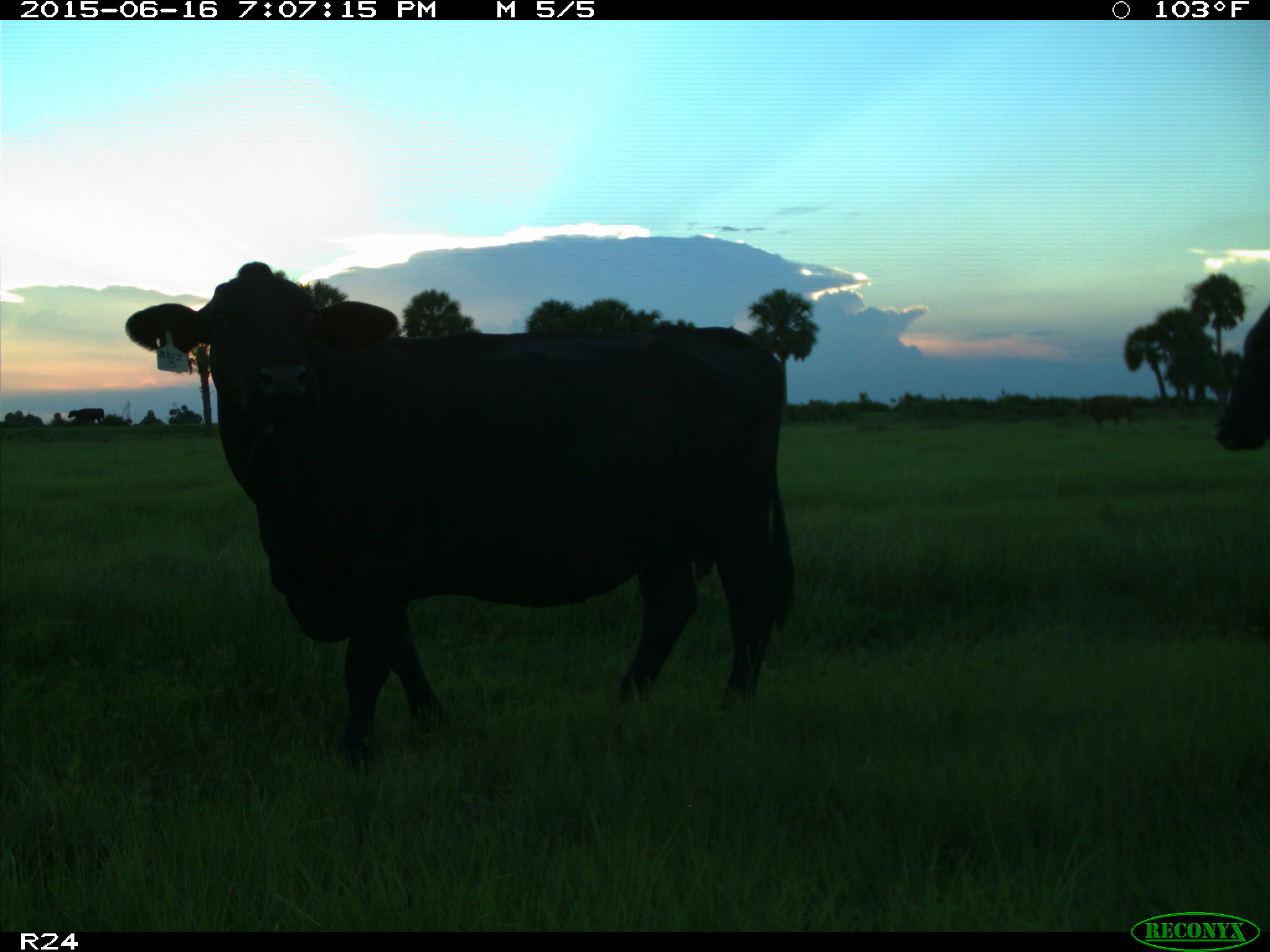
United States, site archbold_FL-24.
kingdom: Animalia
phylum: Chordata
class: Mammalia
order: Artiodactyla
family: Bovidae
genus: Bos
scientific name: Bos taurus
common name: domestic cow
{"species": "Bos taurus (domestic cow)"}